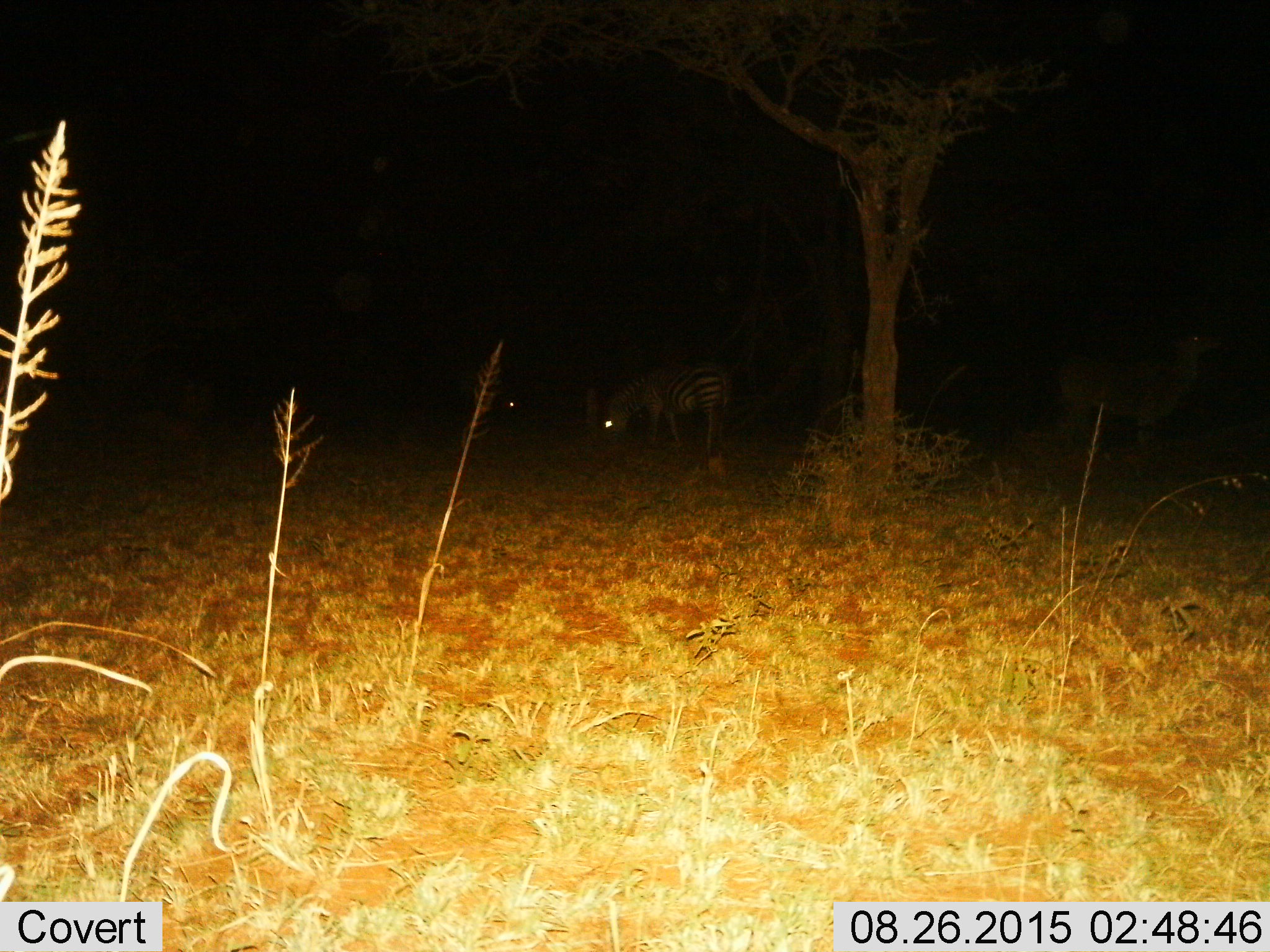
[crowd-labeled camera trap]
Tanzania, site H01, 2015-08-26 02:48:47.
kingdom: Animalia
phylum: Chordata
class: Mammalia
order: Perissodactyla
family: Equidae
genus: Equus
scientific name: Equus quagga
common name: plains zebra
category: zebra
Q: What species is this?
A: Zebra (plains zebra) (Equus quagga).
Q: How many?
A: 2.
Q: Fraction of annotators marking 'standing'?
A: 25%.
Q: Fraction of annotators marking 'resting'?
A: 0%.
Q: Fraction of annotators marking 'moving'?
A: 0%.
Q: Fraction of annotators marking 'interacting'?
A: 0%.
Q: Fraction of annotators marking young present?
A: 0%.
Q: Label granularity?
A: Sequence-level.